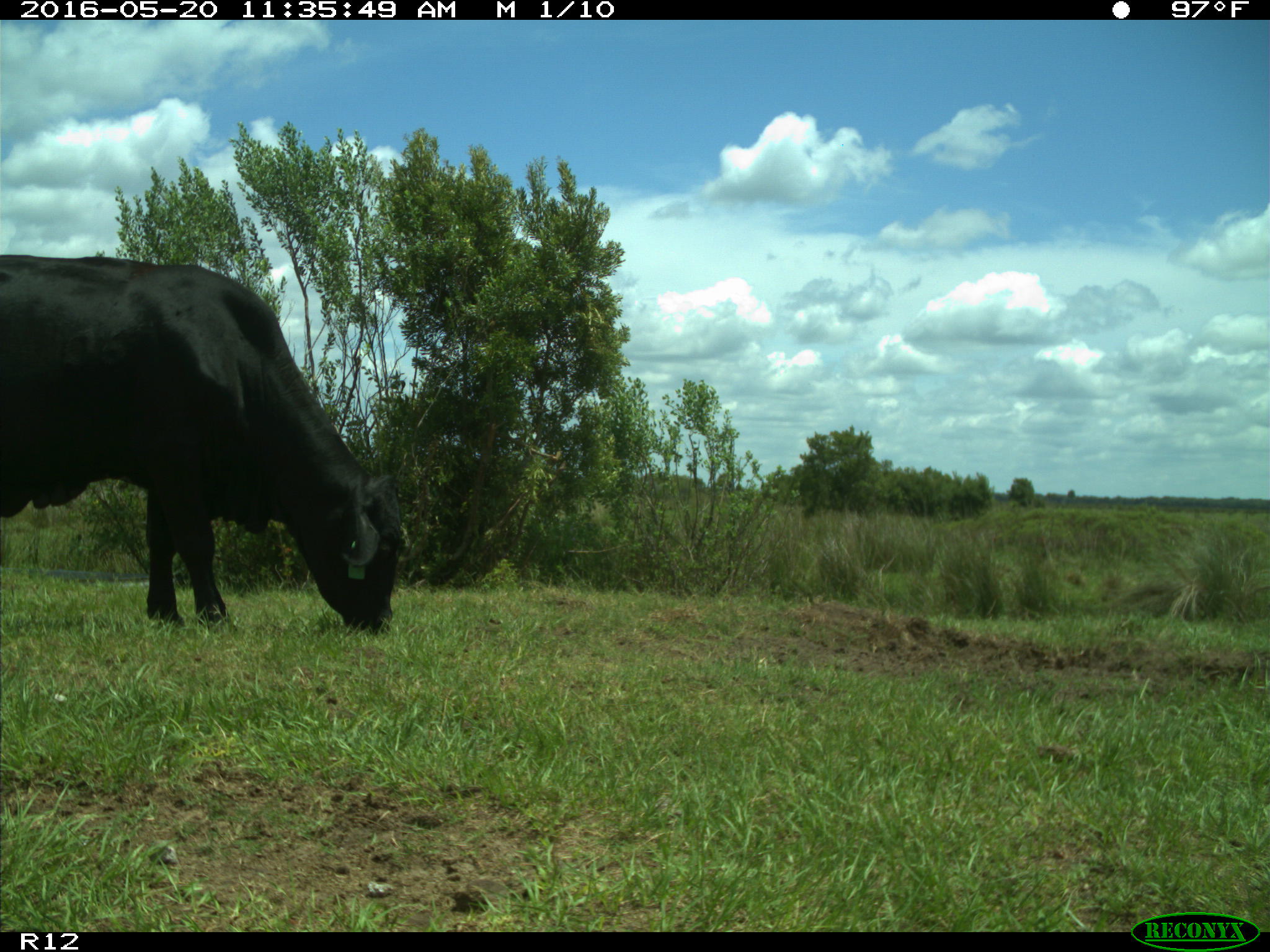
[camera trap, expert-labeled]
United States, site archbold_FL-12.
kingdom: Animalia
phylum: Chordata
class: Mammalia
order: Artiodactyla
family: Bovidae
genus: Bos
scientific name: Bos taurus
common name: domestic cow